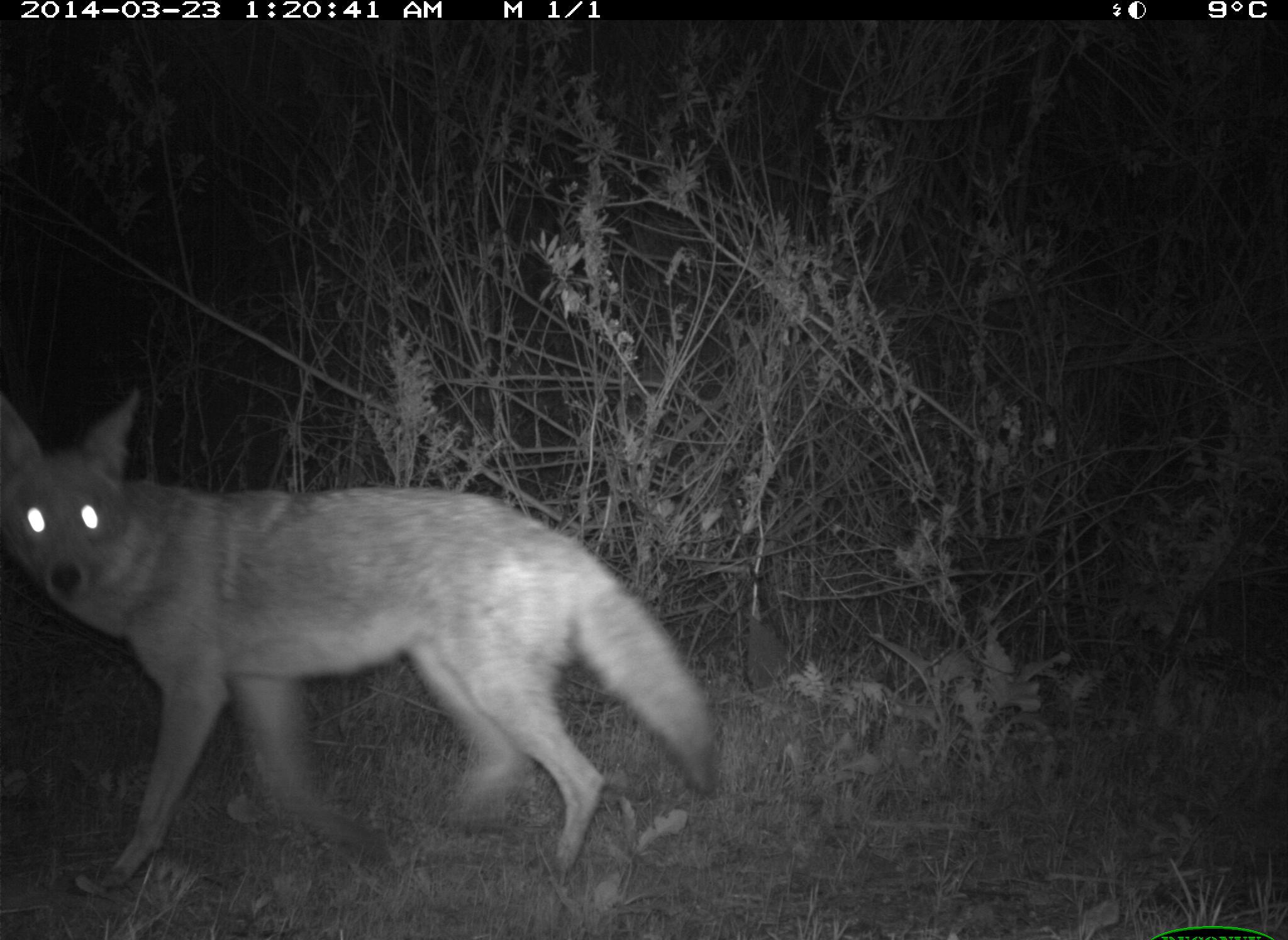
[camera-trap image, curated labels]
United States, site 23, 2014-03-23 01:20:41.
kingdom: Animalia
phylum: Chordata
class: Mammalia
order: Carnivora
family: Canidae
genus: Canis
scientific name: Canis latrans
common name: coyote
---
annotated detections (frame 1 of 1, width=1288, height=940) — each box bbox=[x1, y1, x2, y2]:
coyote: bbox=[0, 381, 727, 891]